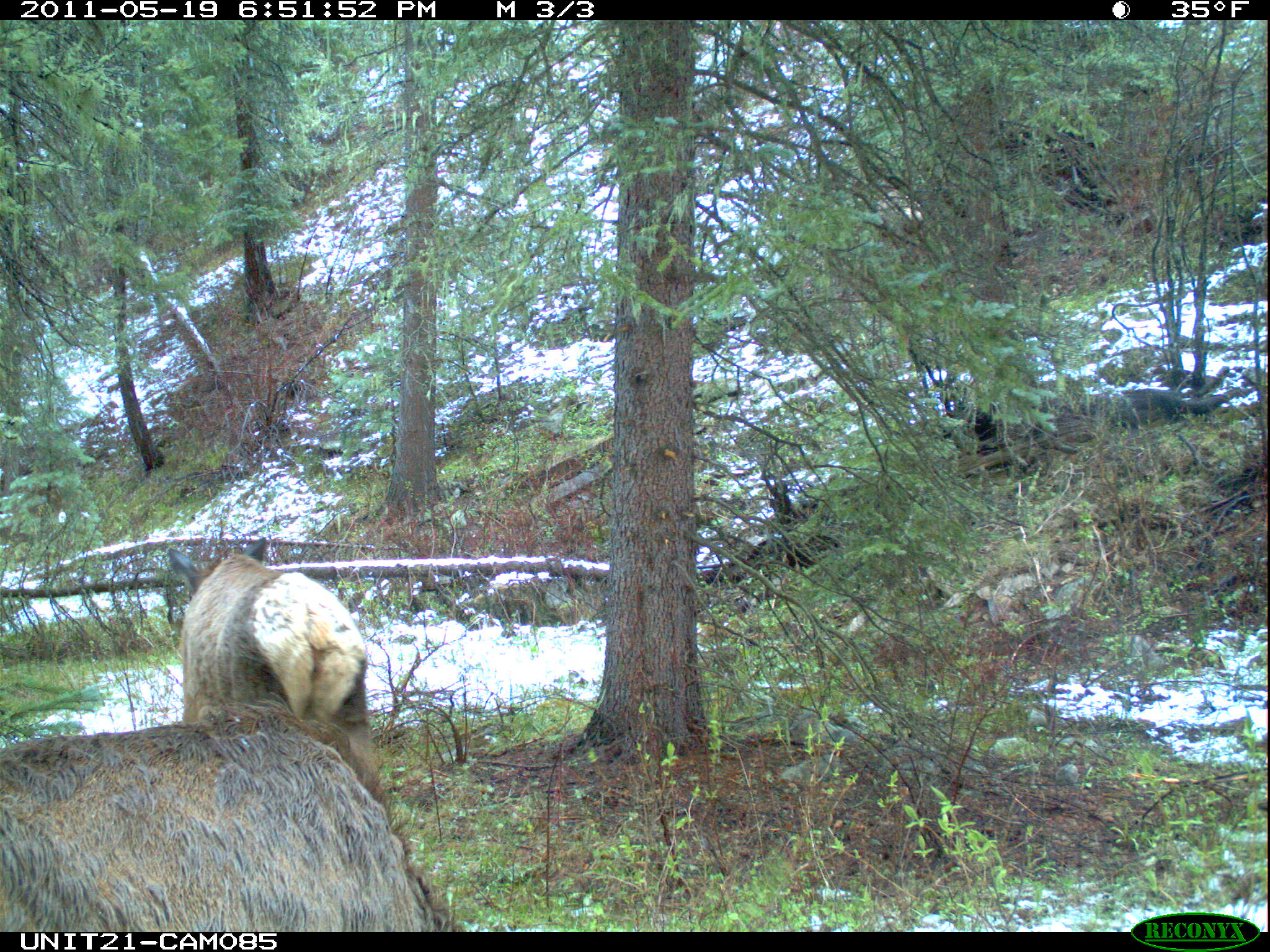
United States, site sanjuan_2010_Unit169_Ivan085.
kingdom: Animalia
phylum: Chordata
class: Mammalia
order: Artiodactyla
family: Cervidae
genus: Cervus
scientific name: Cervus elaphus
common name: red deer